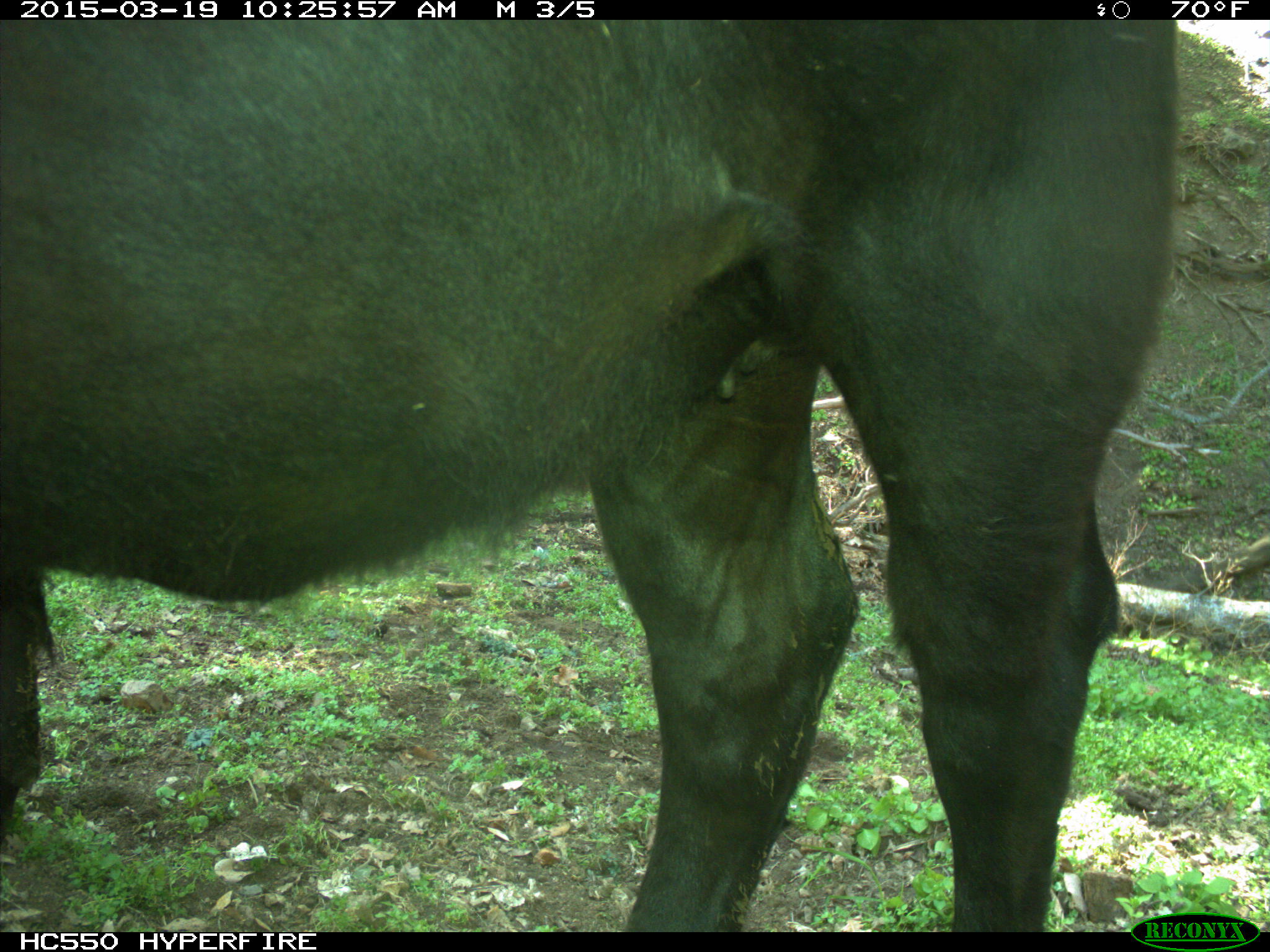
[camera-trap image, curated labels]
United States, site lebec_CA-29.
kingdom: Animalia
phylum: Chordata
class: Mammalia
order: Artiodactyla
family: Bovidae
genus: Bos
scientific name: Bos taurus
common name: domestic cow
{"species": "Bos taurus (domestic cow)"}